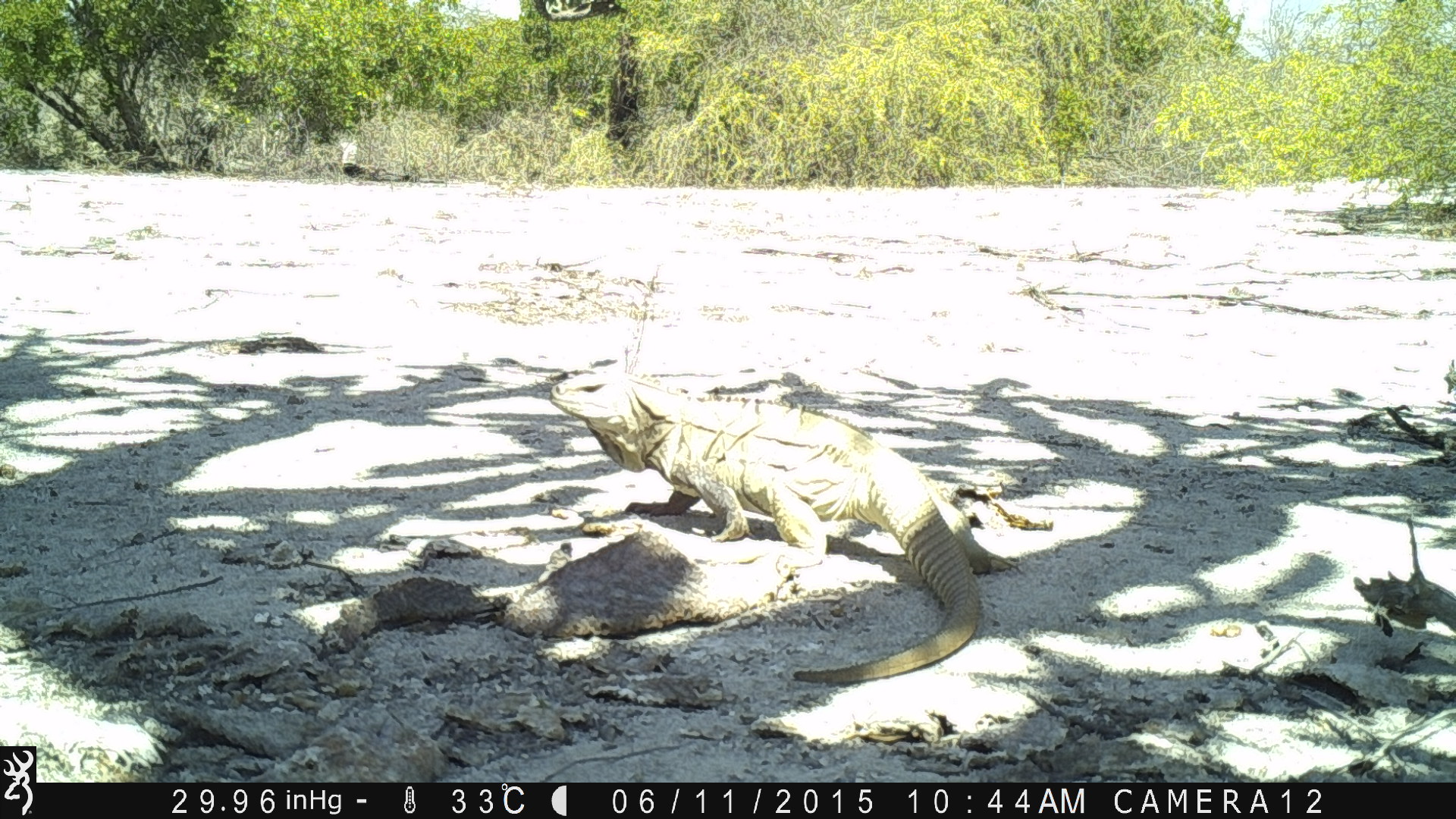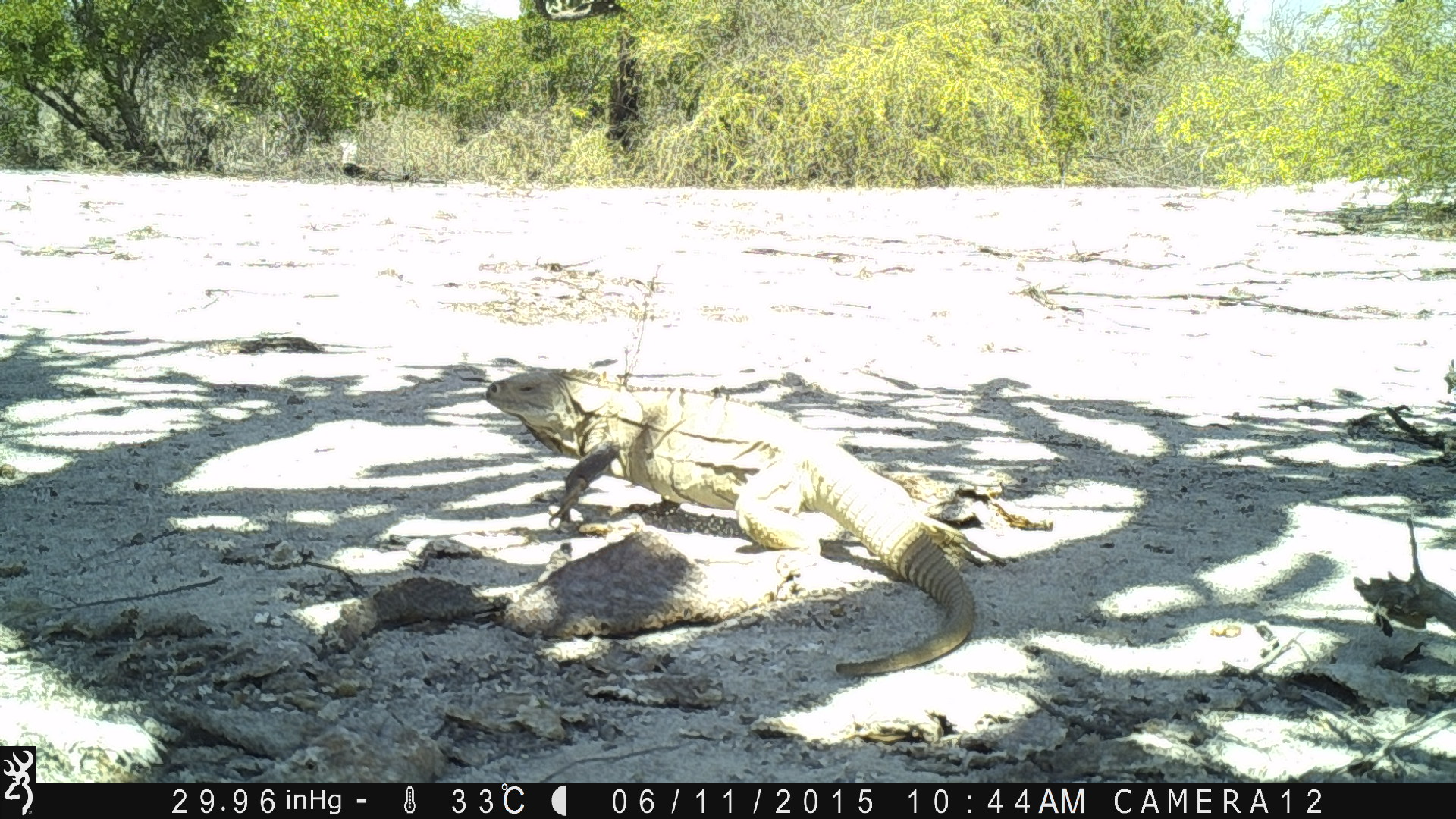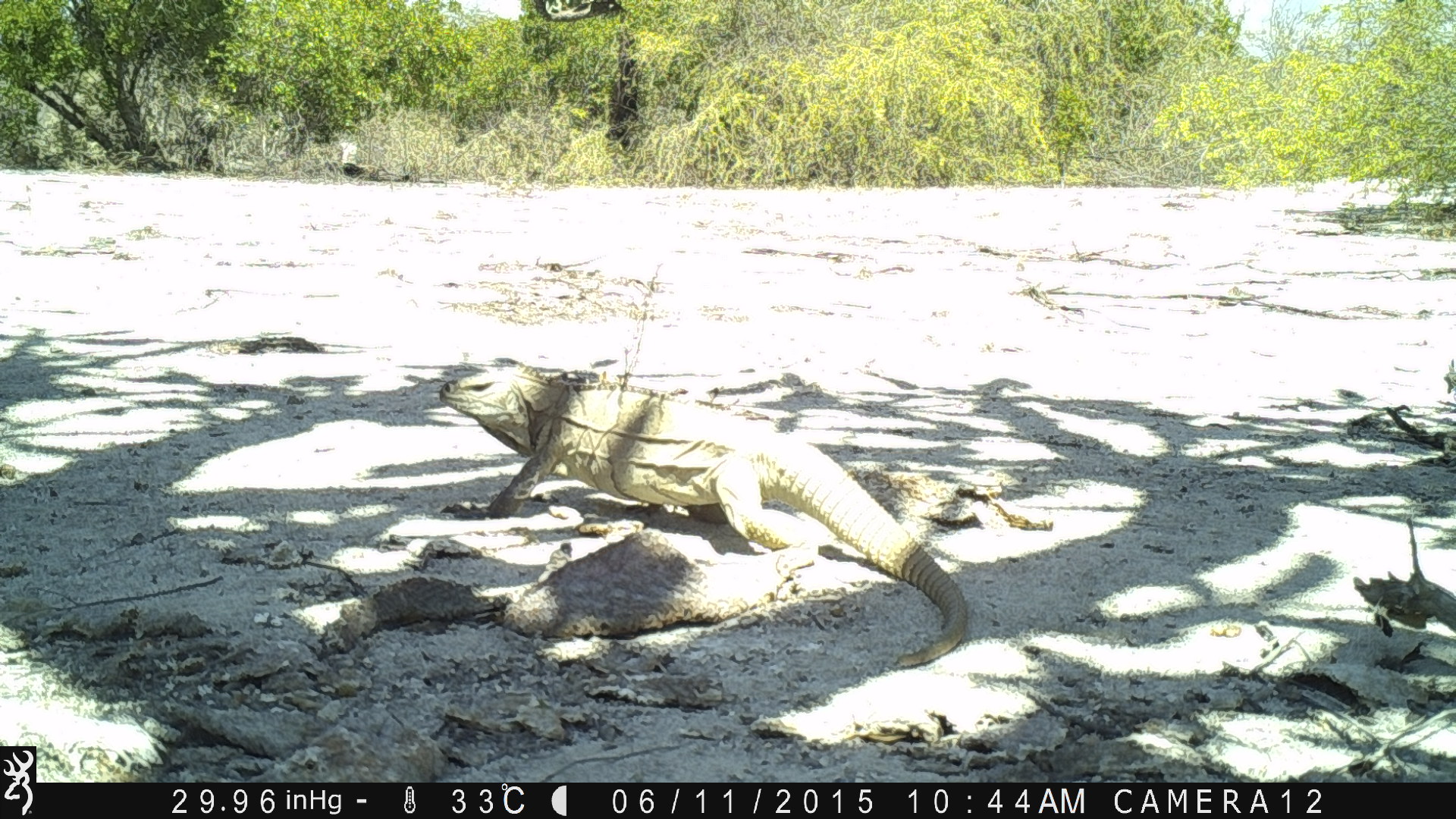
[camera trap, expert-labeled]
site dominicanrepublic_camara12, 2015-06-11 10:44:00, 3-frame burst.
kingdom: Animalia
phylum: Chordata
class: Reptilia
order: Squamata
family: Iguanidae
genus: Iguana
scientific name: Iguana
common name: typical iguanas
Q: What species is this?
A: Iguana (typical iguanas).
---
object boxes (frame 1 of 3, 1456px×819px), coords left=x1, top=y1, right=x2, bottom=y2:
iguana: left=540, top=366, right=997, bottom=679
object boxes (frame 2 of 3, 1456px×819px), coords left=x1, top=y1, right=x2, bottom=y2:
iguana: left=473, top=366, right=979, bottom=672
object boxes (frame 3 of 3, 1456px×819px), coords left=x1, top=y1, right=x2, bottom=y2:
iguana: left=434, top=354, right=975, bottom=662